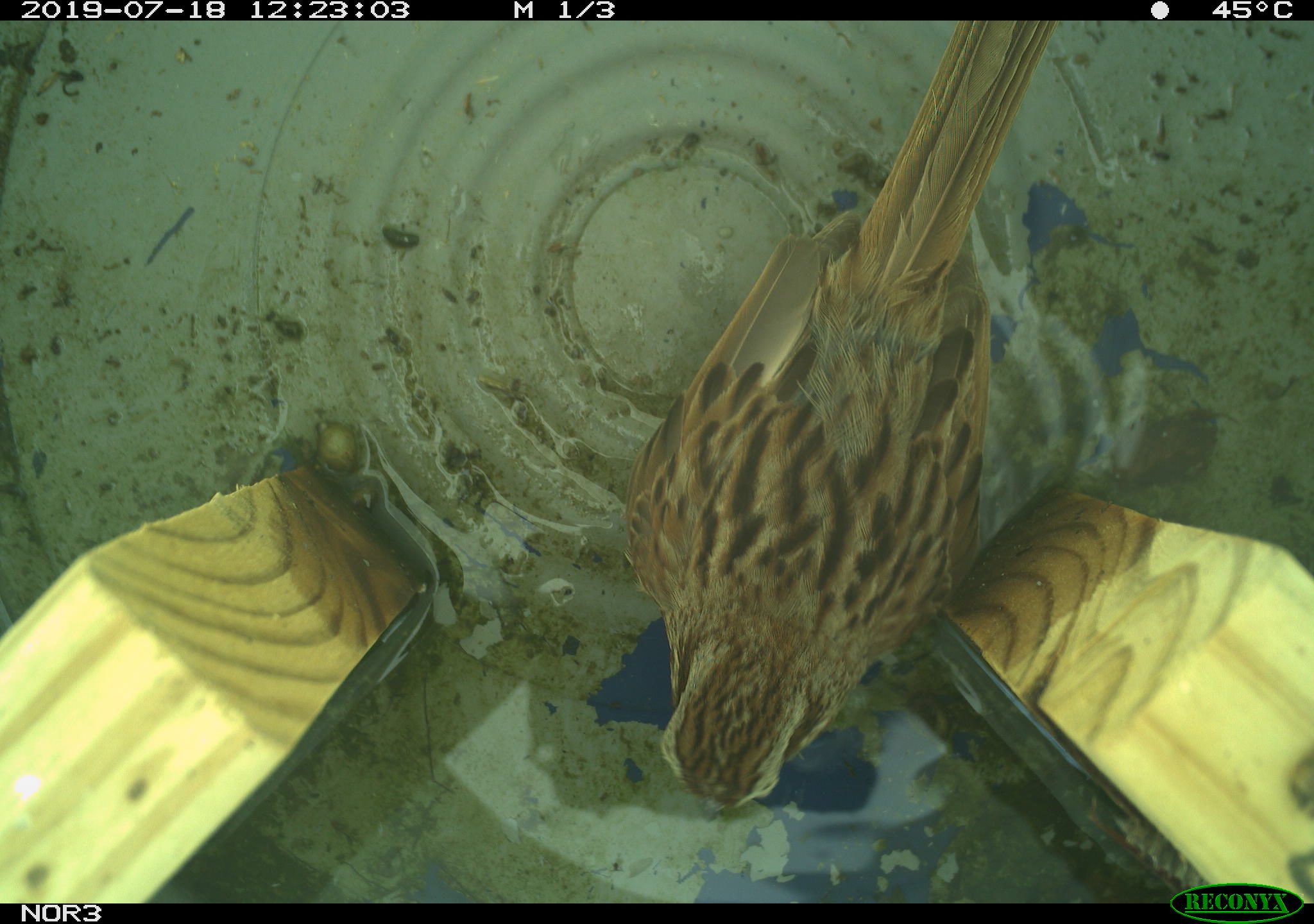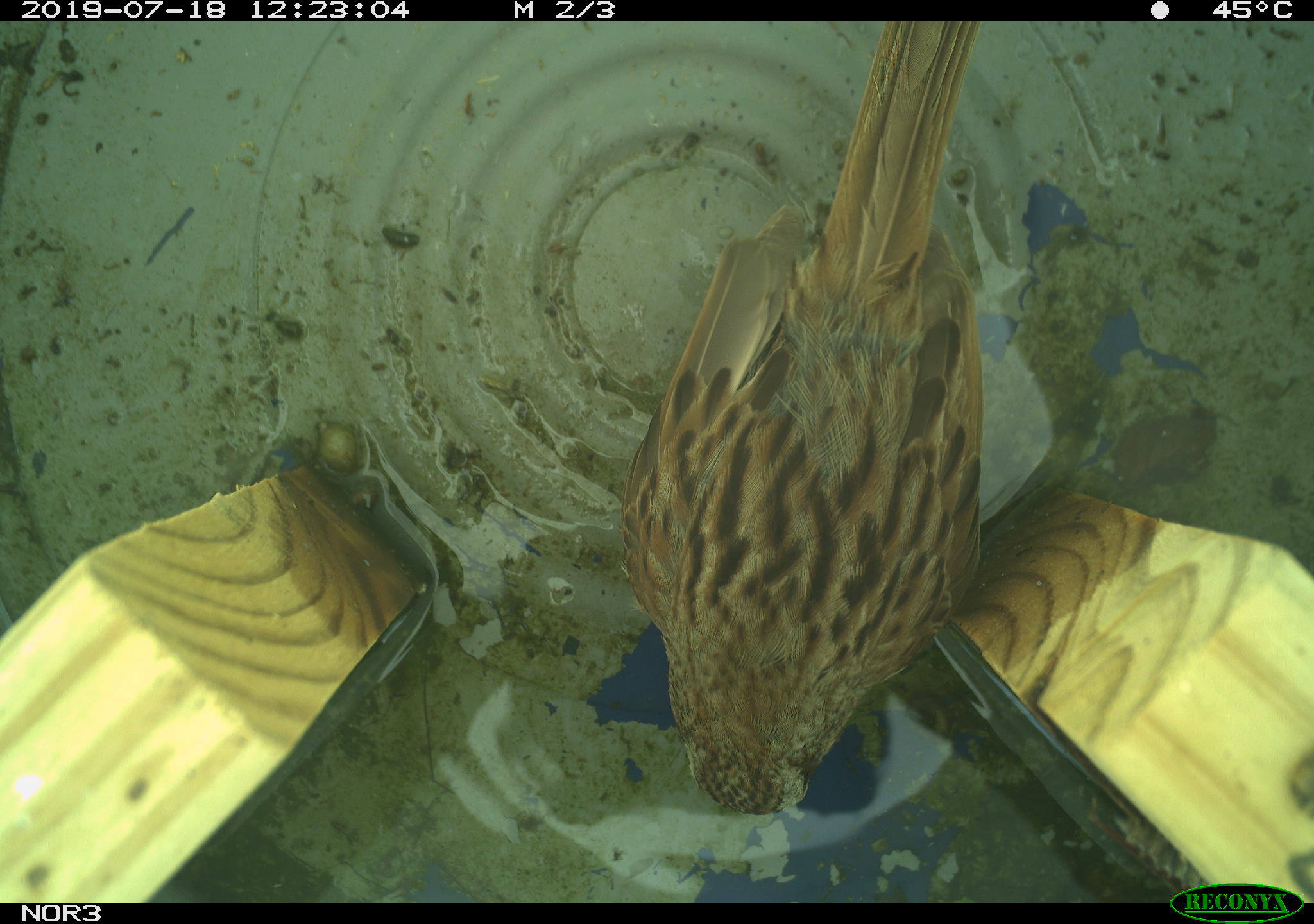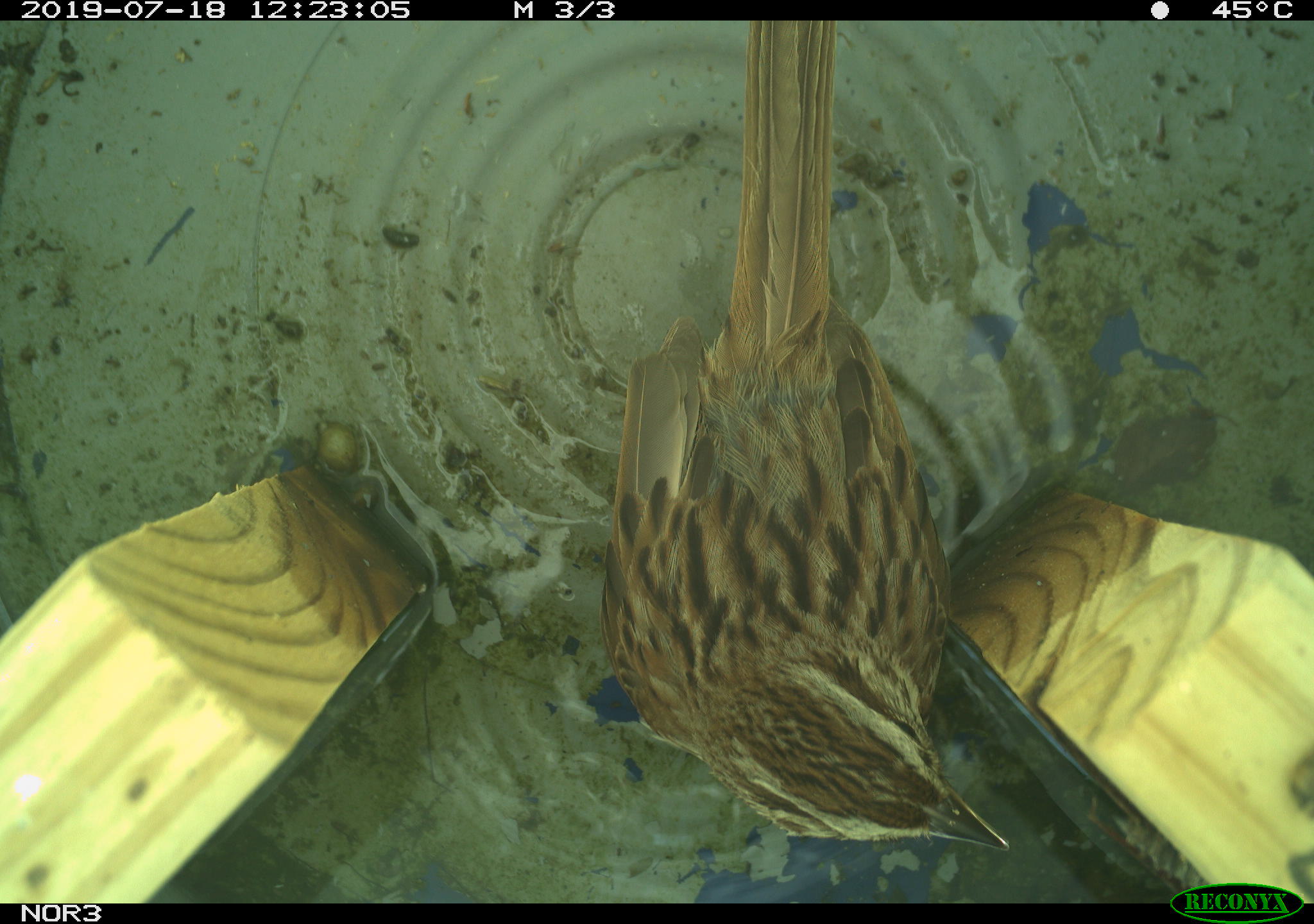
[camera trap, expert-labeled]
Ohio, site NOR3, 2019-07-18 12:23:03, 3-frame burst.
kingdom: Animalia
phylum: Chordata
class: Aves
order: Passeriformes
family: Passerellidae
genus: Melospiza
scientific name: Melospiza melodia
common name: song sparrow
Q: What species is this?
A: Song sparrow (Melospiza melodia).